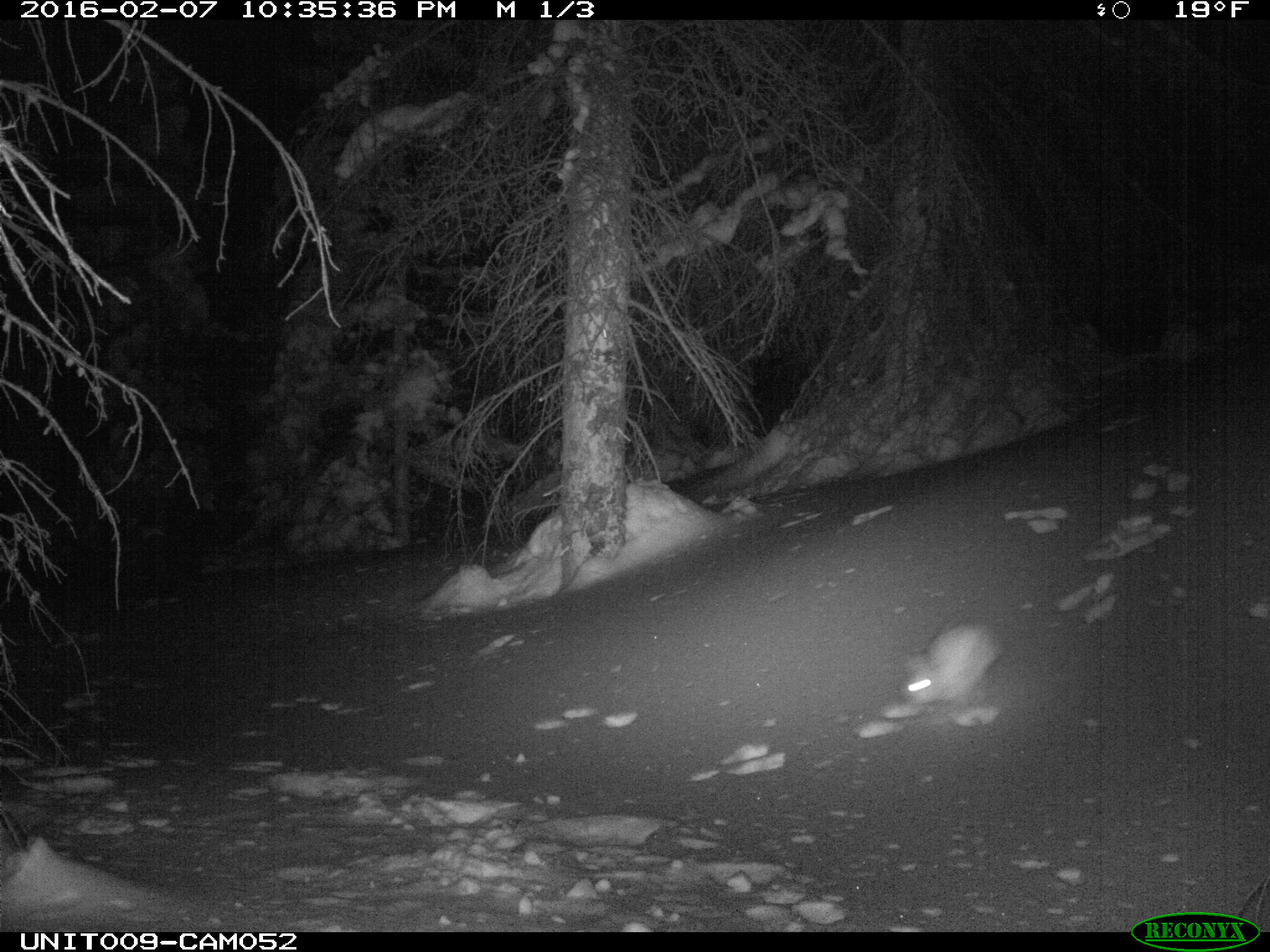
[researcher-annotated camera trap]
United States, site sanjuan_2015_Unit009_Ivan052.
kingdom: Animalia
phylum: Chordata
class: Mammalia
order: Lagomorpha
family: Leporidae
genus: Lepus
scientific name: Lepus americanus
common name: snowshoe hare